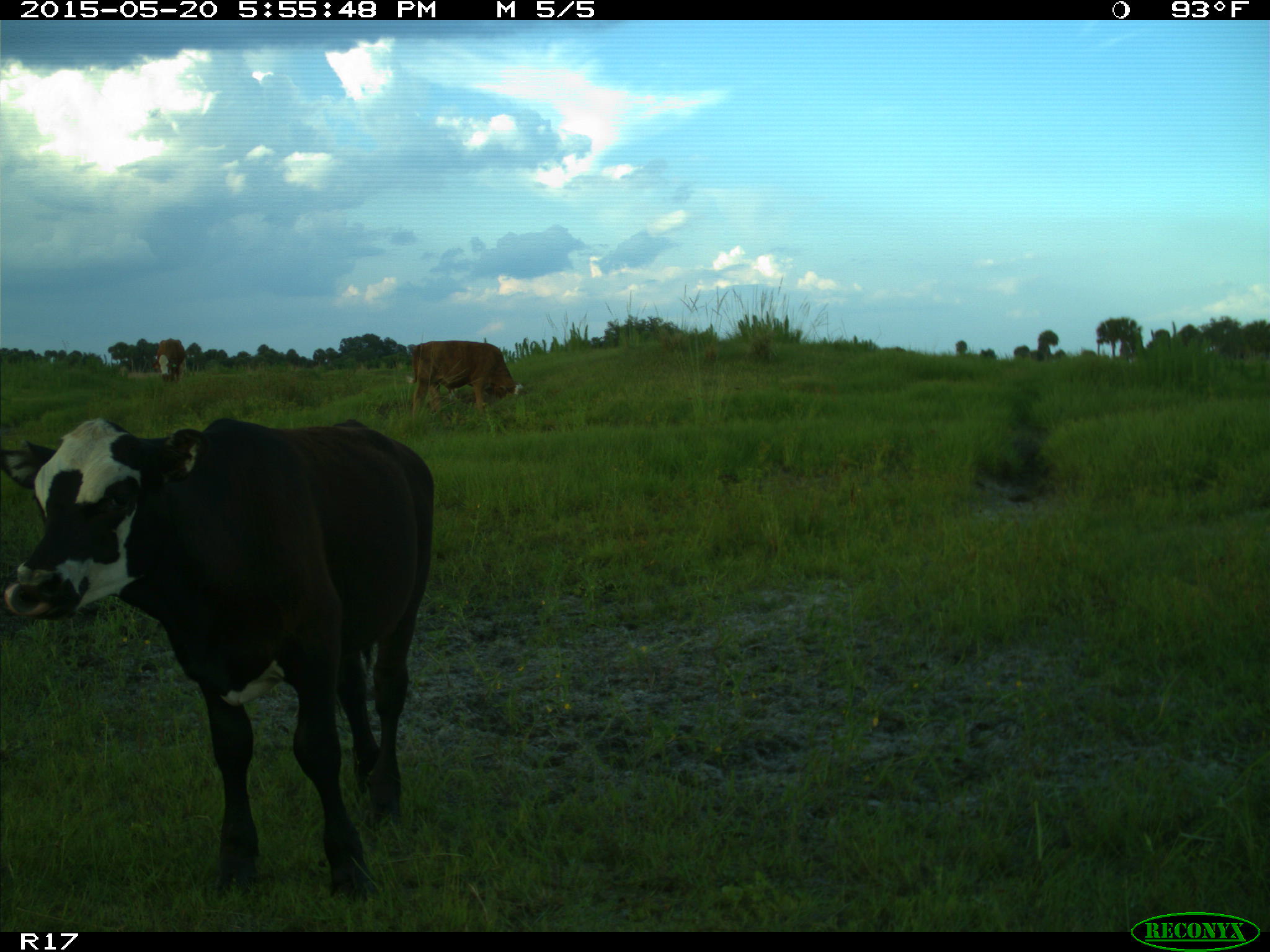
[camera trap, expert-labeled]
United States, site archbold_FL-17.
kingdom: Animalia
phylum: Chordata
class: Mammalia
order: Artiodactyla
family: Bovidae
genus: Bos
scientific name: Bos taurus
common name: domestic cow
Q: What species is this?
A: Bos taurus (domestic cow).